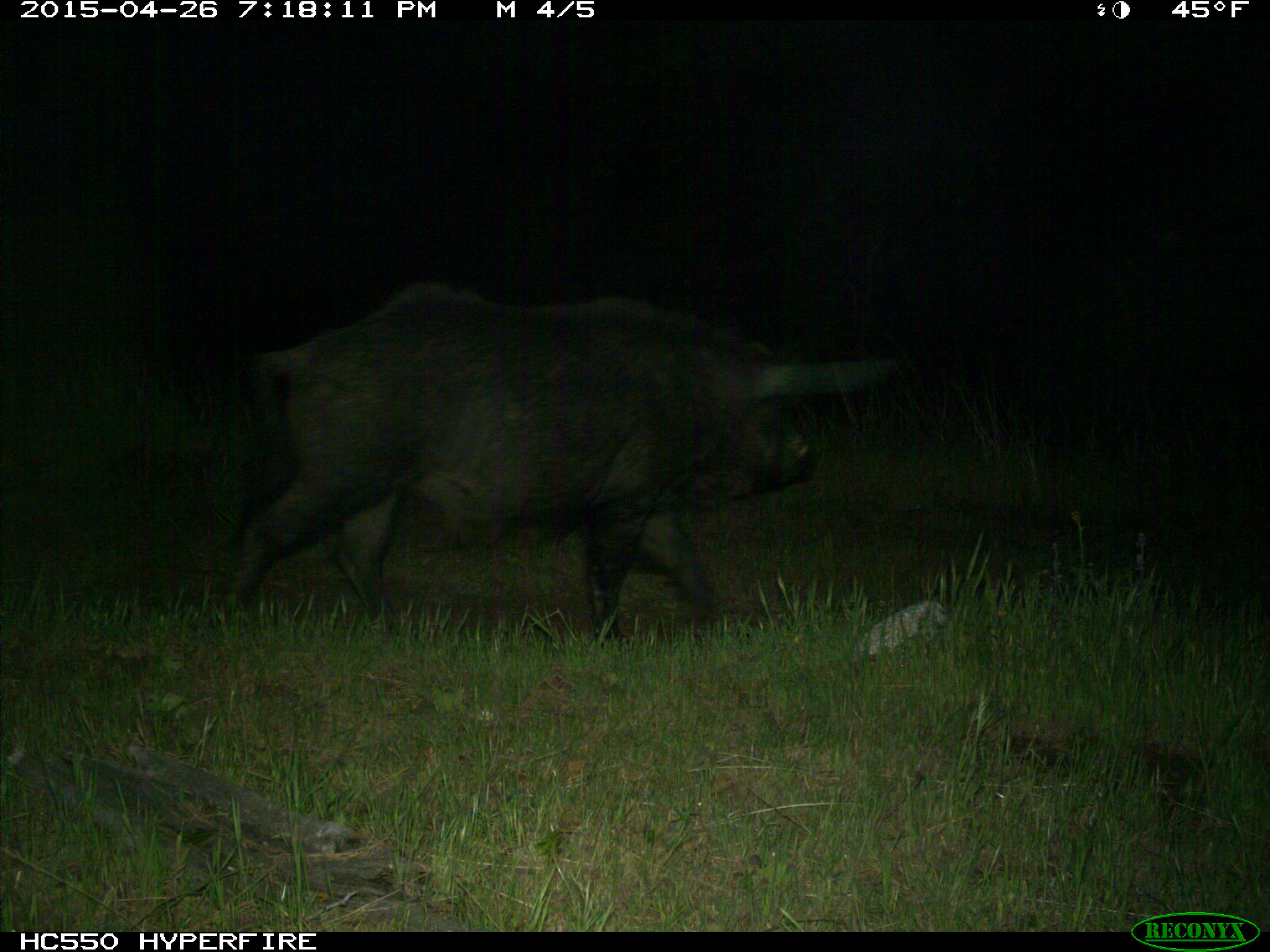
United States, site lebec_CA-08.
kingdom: Animalia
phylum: Chordata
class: Mammalia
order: Artiodactyla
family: Suidae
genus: Sus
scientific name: Sus scrofa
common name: wild boar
Sus scrofa (wild boar).